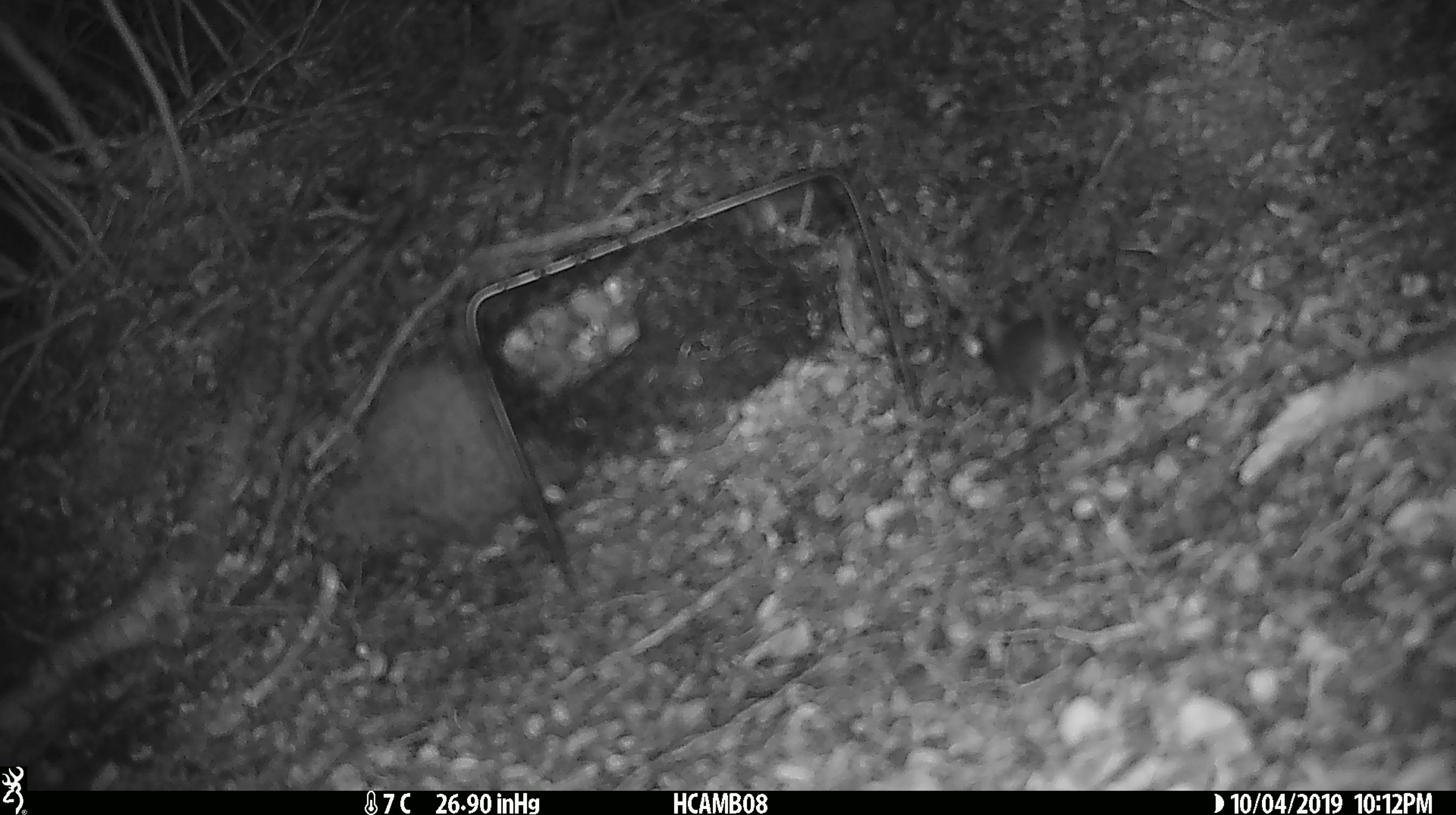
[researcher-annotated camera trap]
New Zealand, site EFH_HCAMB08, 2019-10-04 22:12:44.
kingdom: Animalia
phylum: Chordata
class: Mammalia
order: Rodentia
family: Muridae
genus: Mus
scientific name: Mus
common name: mouse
Mouse (Mus).